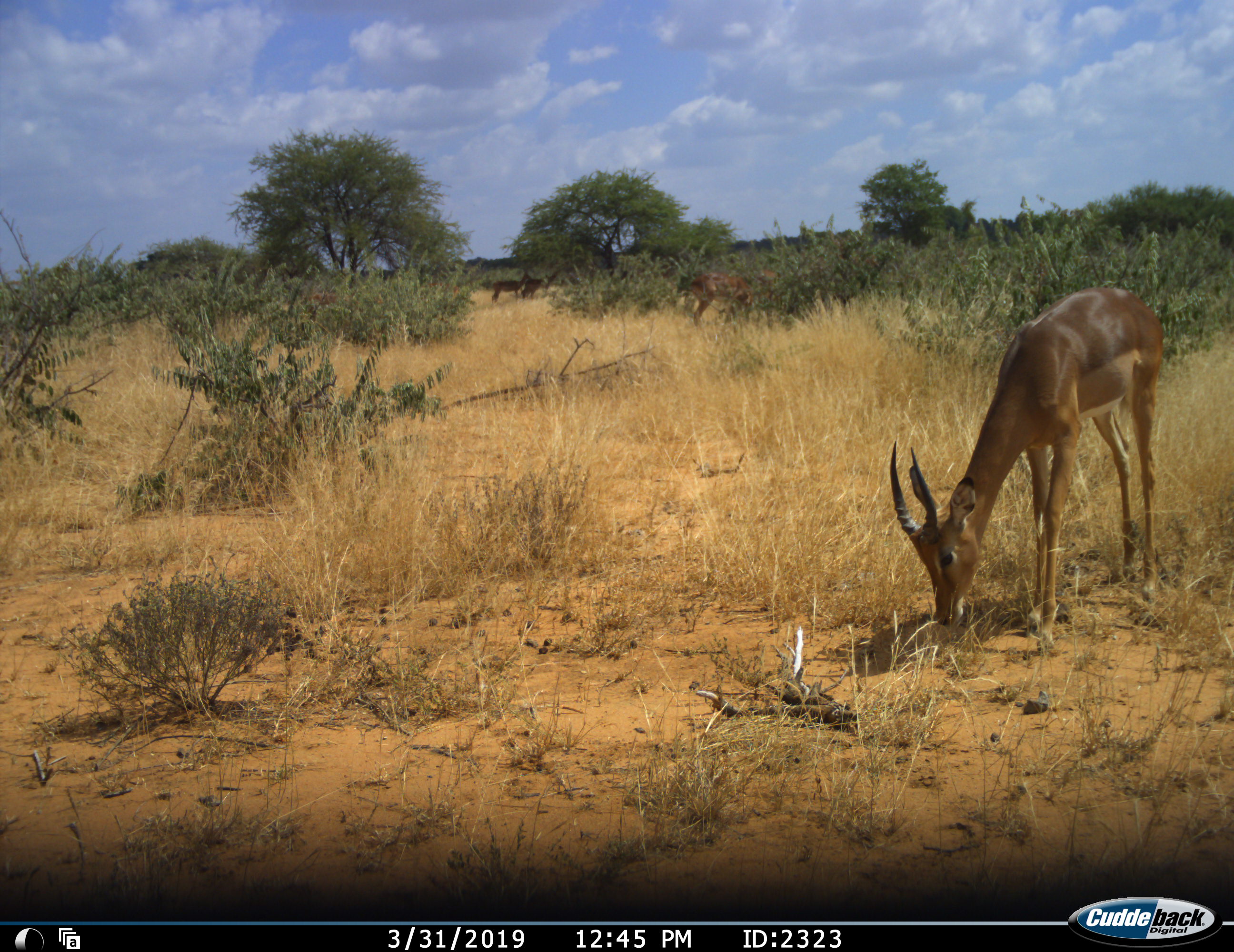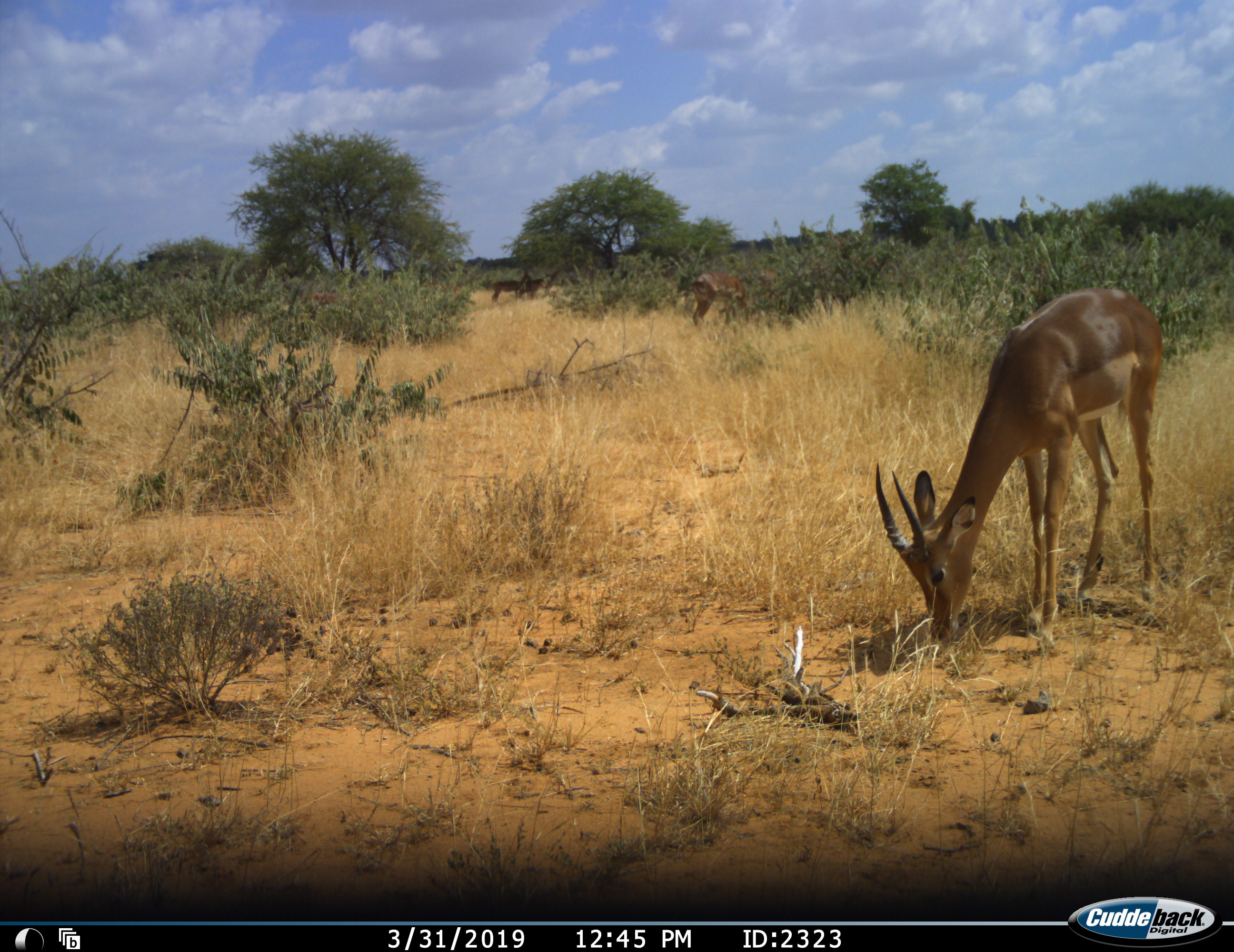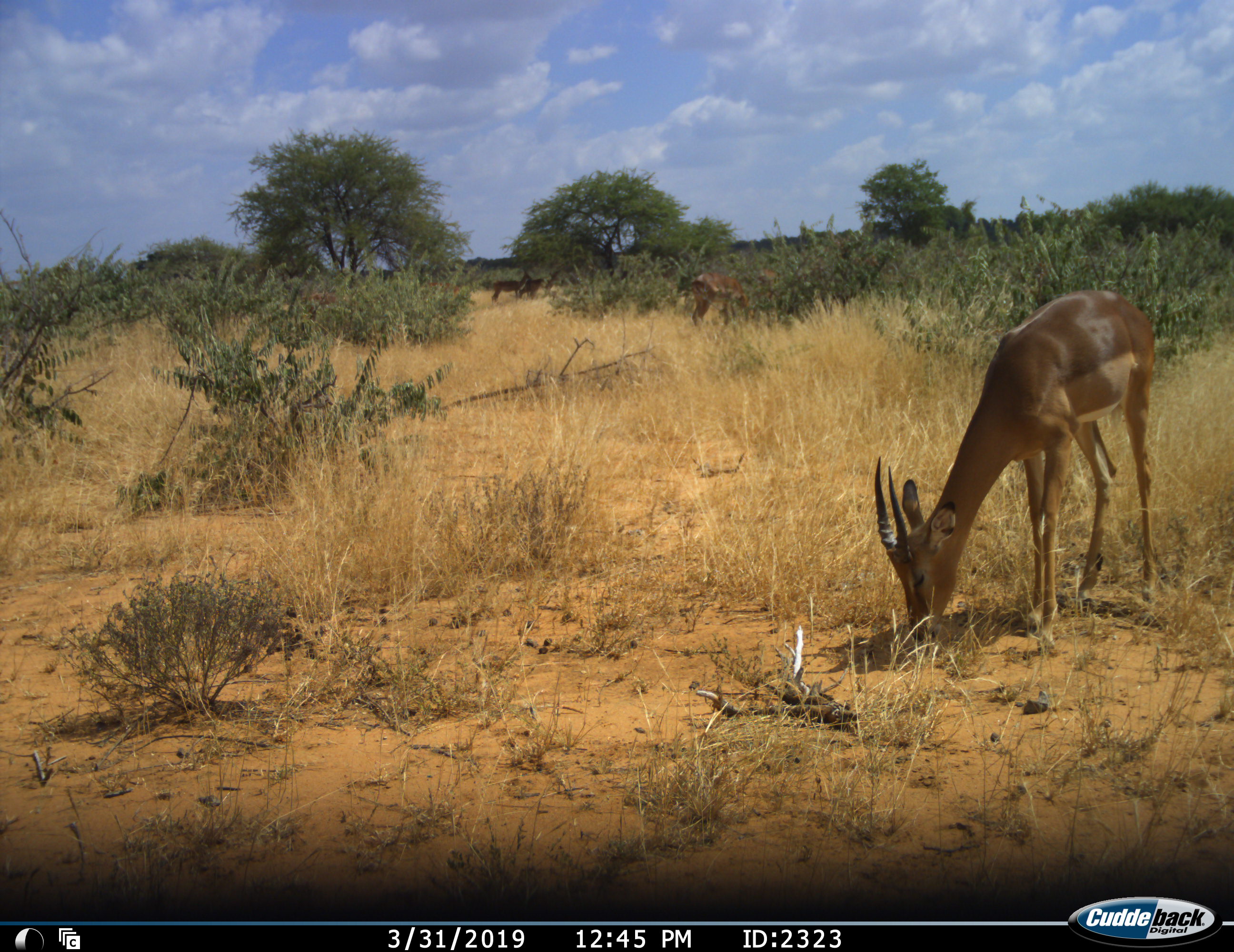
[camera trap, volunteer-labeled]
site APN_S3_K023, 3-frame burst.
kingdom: Animalia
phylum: Chordata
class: Mammalia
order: Artiodactyla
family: Bovidae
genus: Aepyceros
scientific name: Aepyceros melampus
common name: impala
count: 4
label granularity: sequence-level